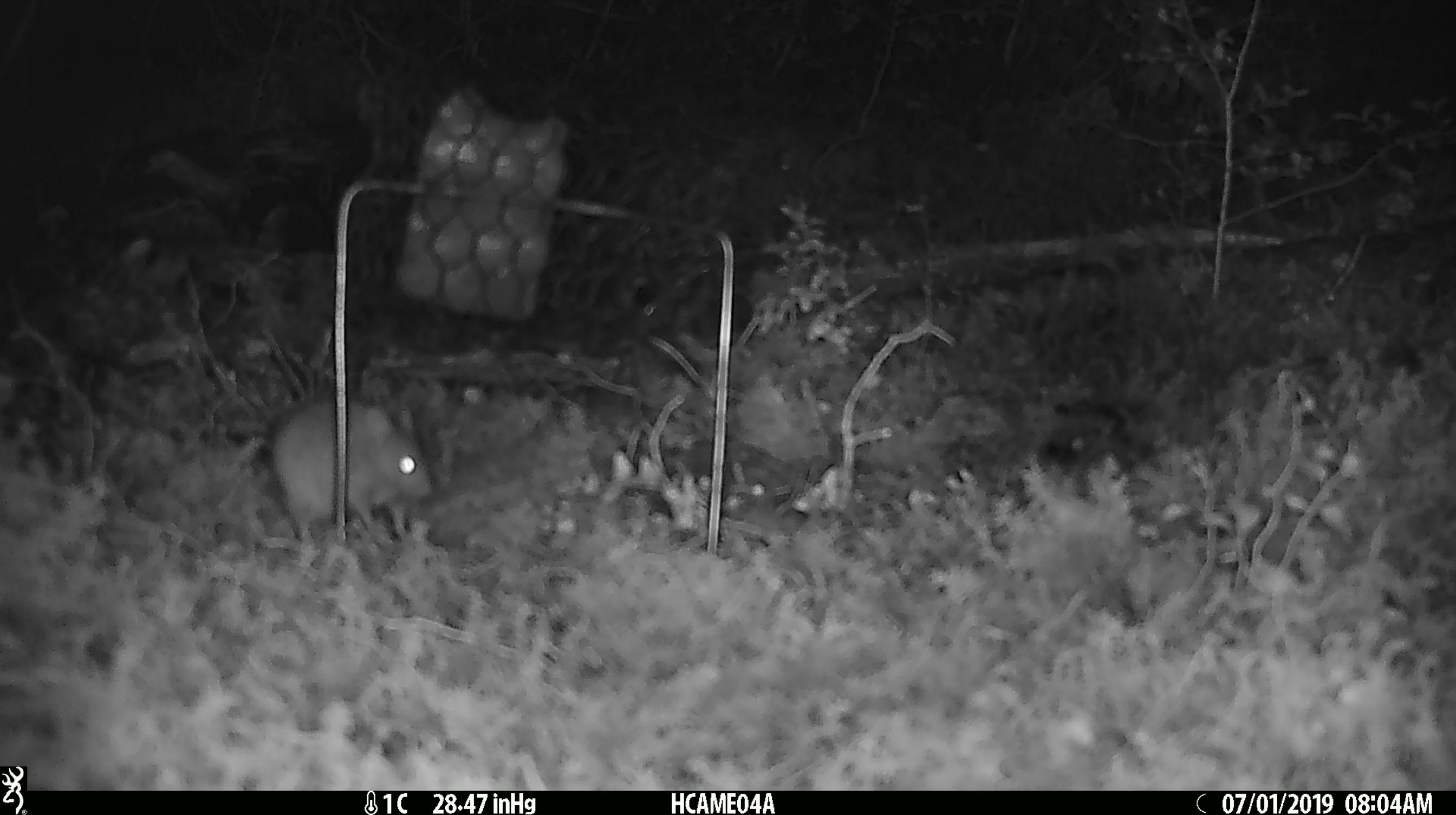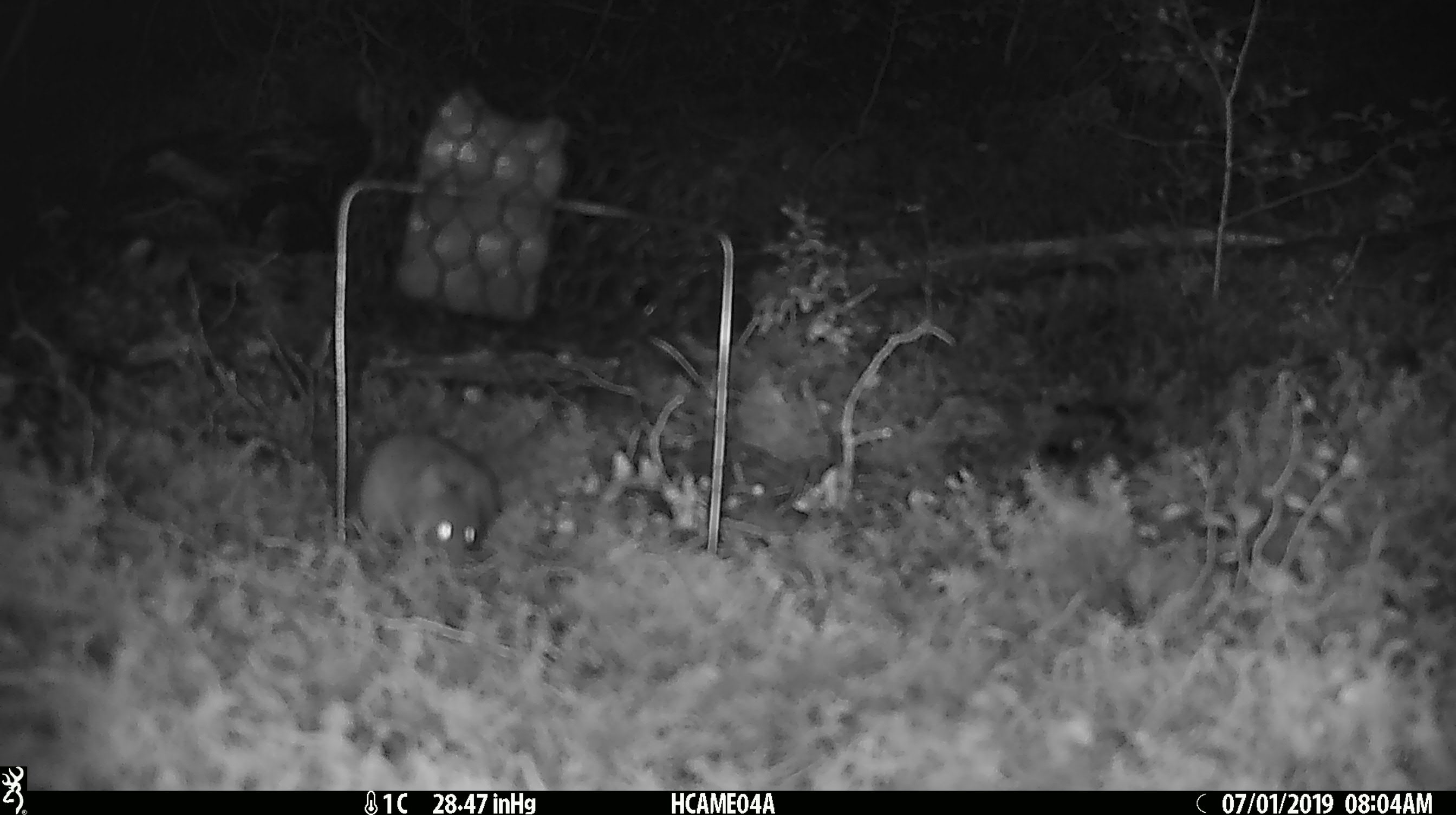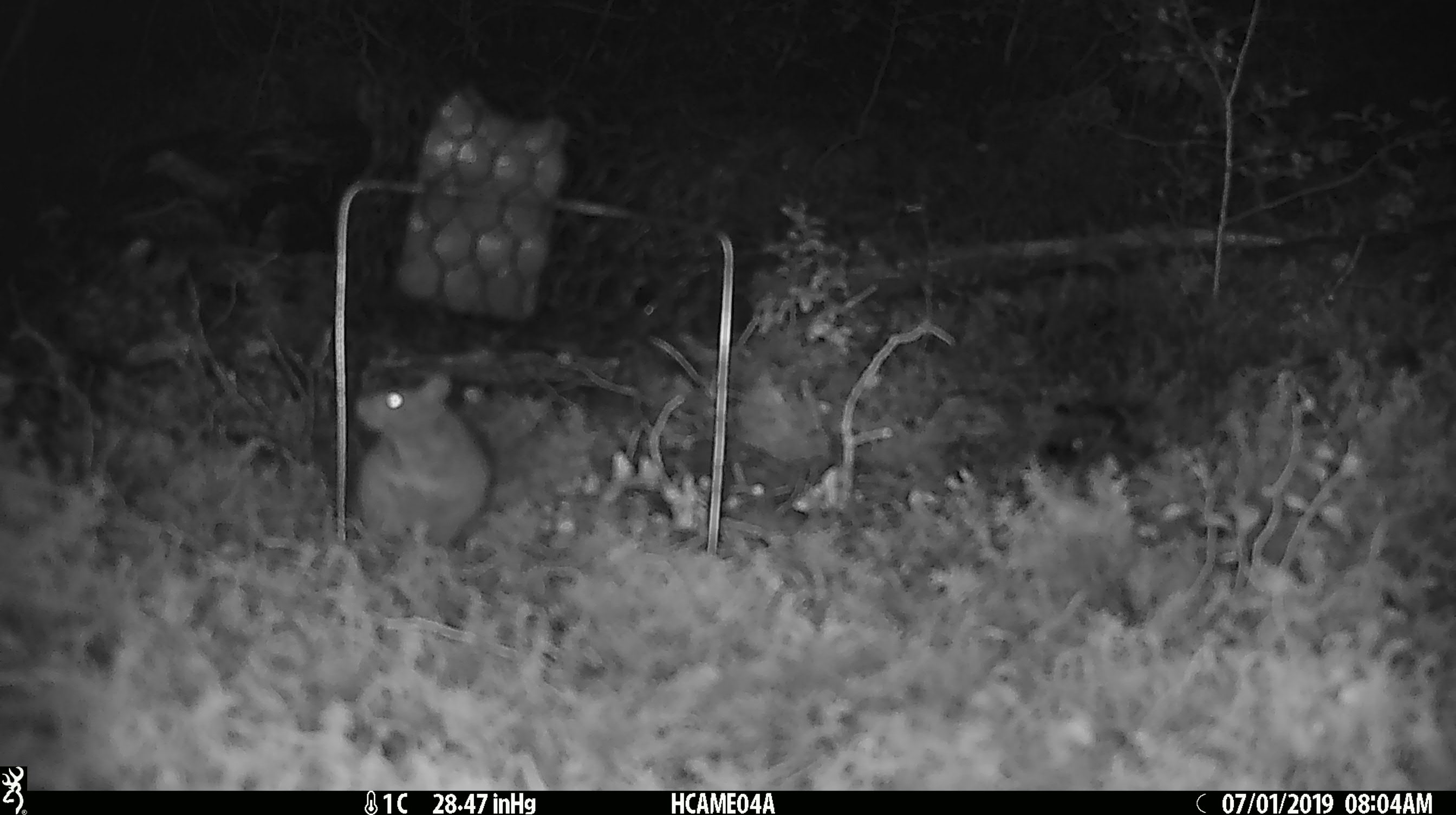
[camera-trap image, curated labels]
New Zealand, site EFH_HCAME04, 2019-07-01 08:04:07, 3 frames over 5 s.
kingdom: Animalia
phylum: Chordata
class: Mammalia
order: Rodentia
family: Muridae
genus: Mus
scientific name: Mus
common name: mouse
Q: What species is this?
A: Mouse (Mus).